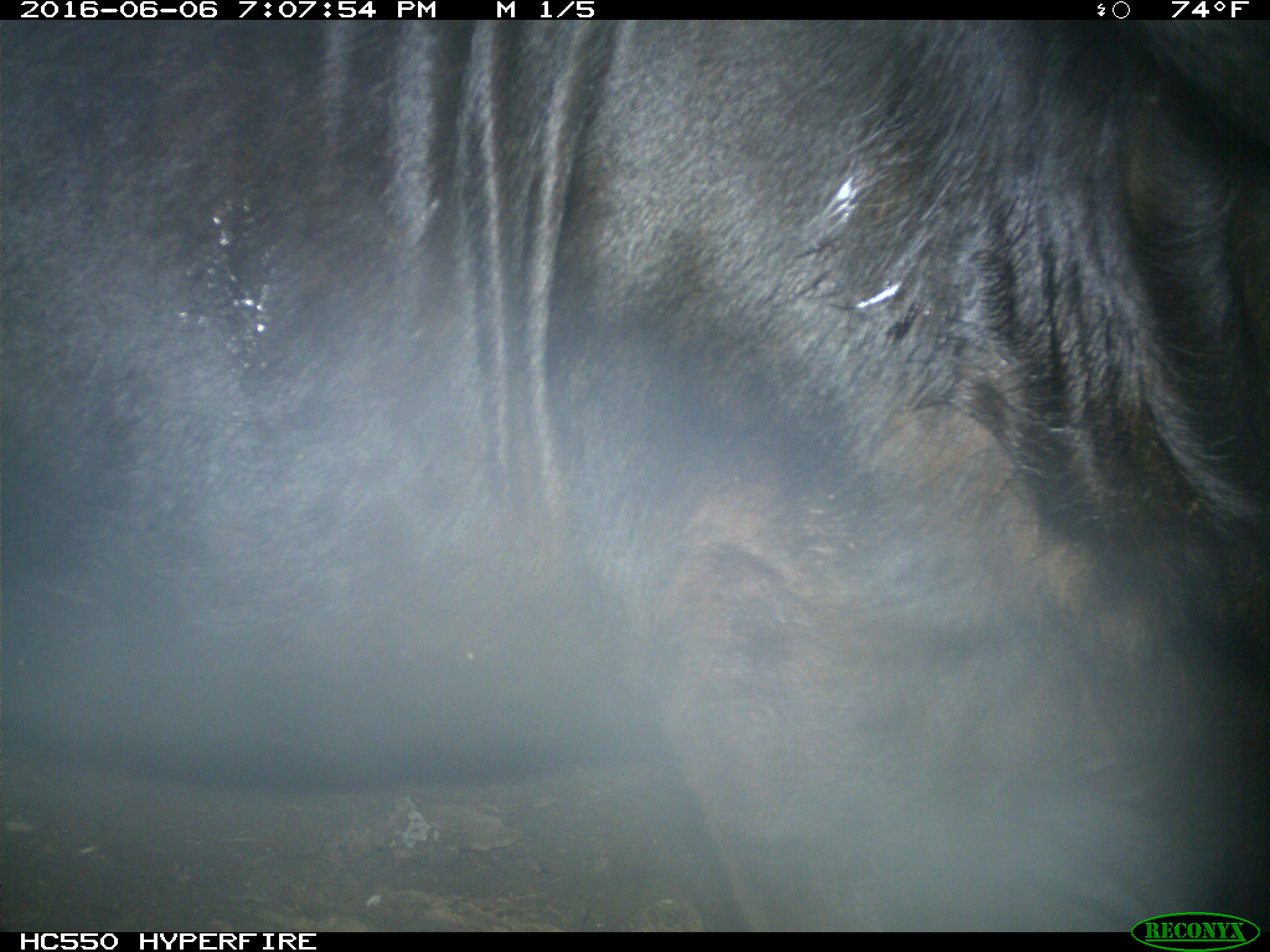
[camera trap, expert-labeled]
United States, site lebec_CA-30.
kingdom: Animalia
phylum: Chordata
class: Mammalia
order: Artiodactyla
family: Bovidae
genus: Bos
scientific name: Bos taurus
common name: domestic cow